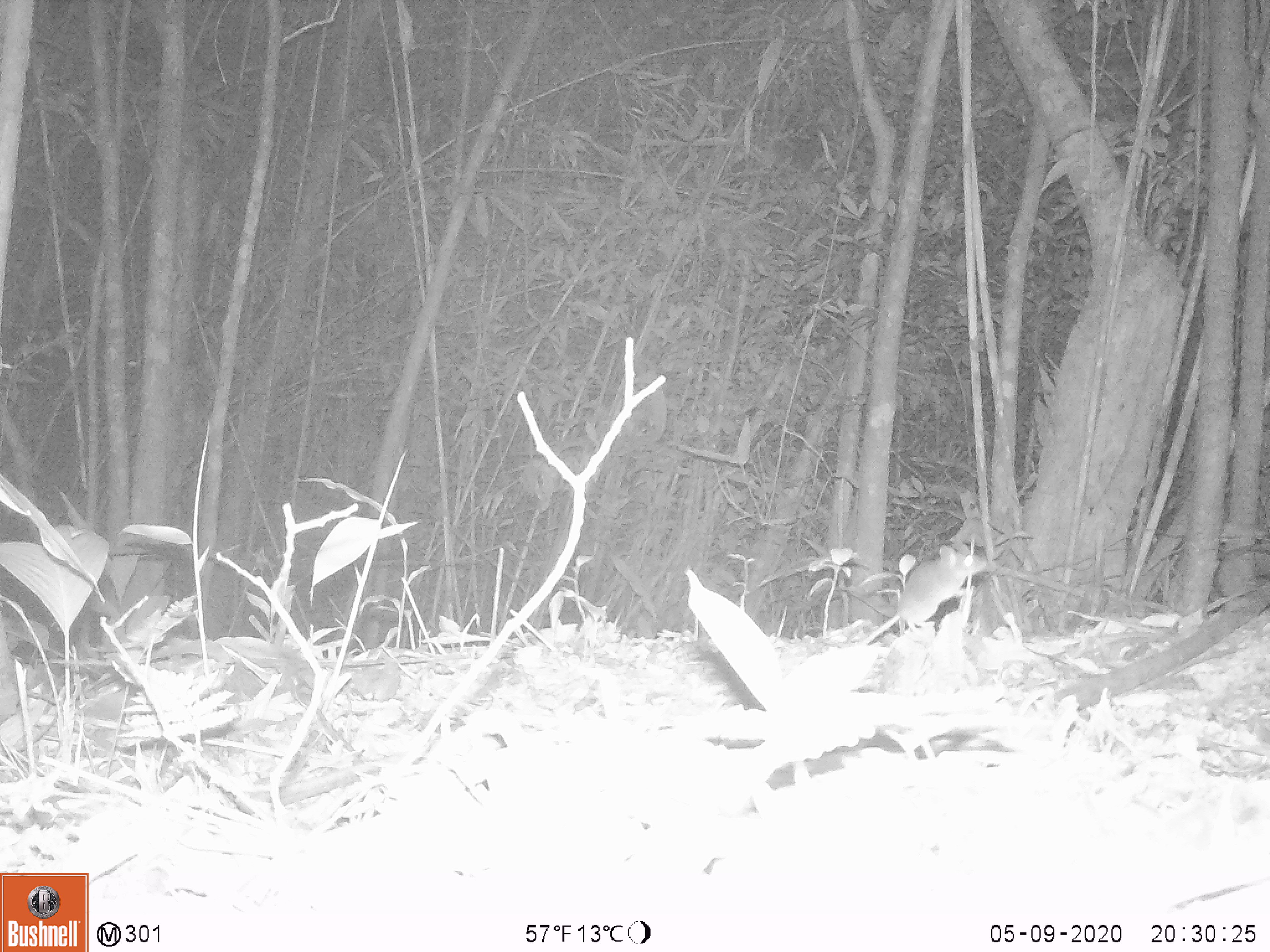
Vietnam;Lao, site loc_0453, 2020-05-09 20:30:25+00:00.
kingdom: Animalia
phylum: Chordata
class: Mammalia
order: Rodentia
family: Muridae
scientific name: Muridae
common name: old-world mice and rats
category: unidentified murid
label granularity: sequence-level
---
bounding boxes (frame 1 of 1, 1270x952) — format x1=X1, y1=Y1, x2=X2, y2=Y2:
unidentified murid: x1=856, y1=544, x2=989, y2=649